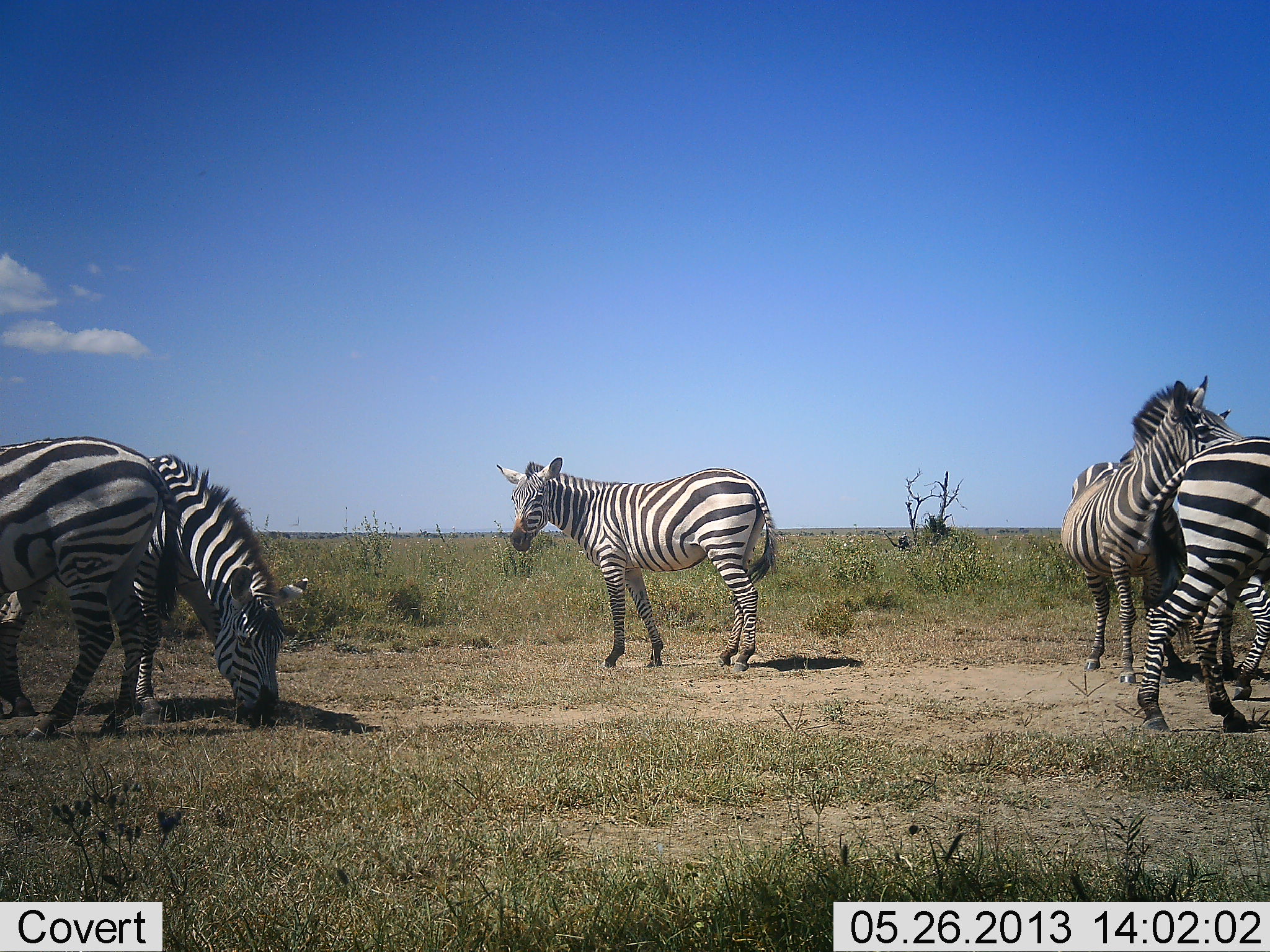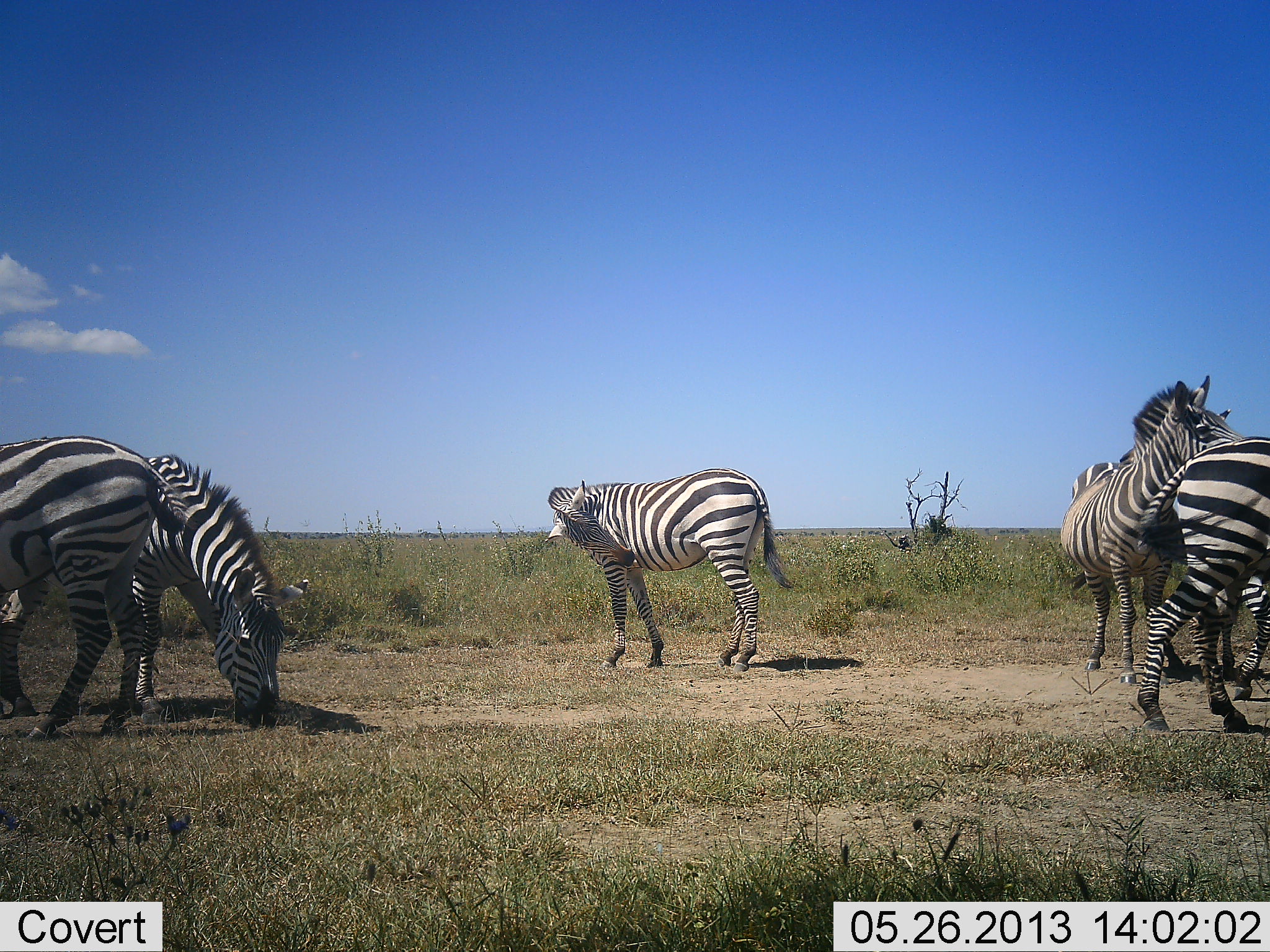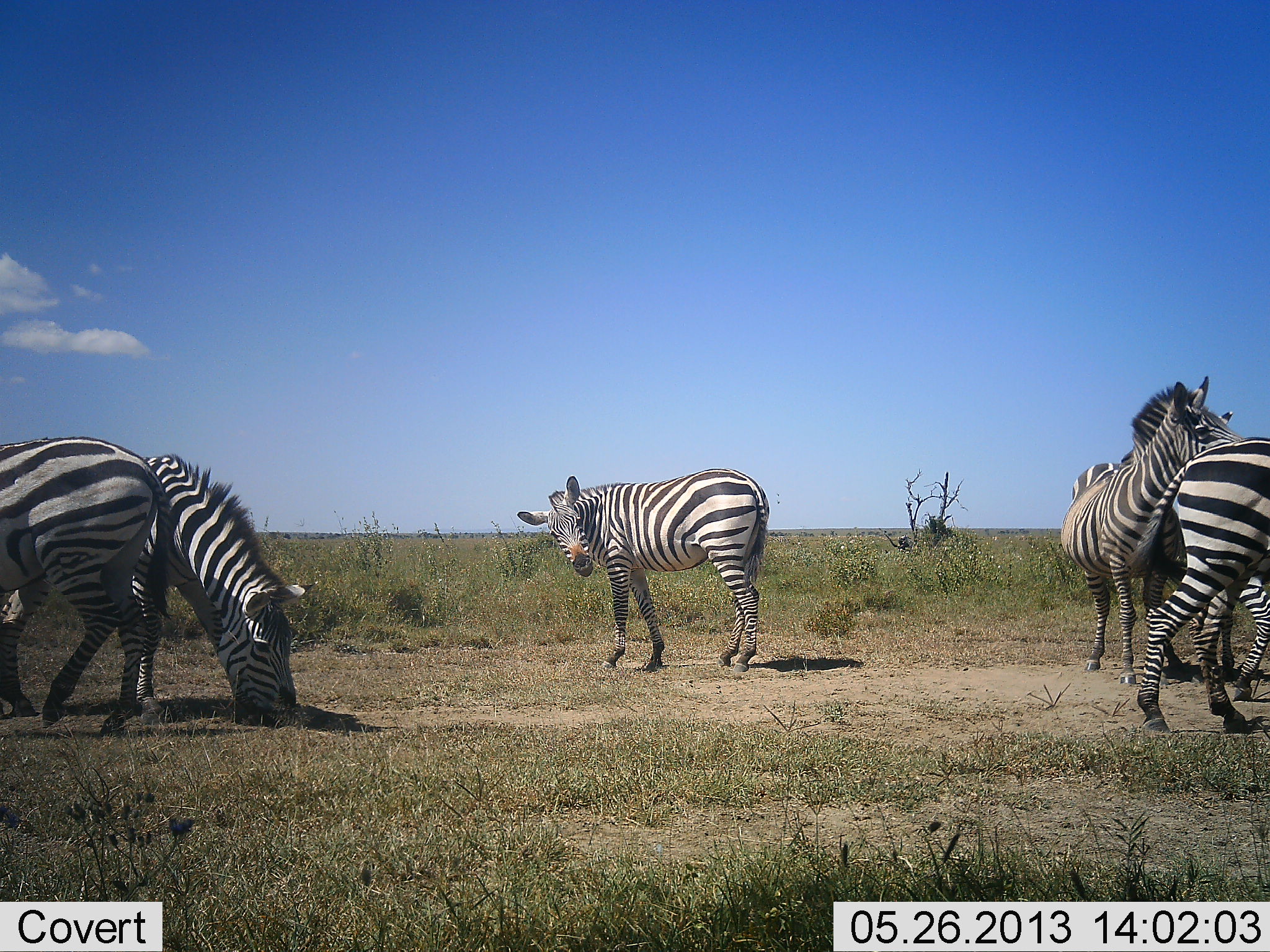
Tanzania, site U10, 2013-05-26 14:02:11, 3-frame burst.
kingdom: Animalia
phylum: Chordata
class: Mammalia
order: Perissodactyla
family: Equidae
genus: Equus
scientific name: Equus quagga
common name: plains zebra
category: zebra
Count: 6.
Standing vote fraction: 100%.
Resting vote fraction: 10%.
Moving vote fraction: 20%.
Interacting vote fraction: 10%.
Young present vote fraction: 0%.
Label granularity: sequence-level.